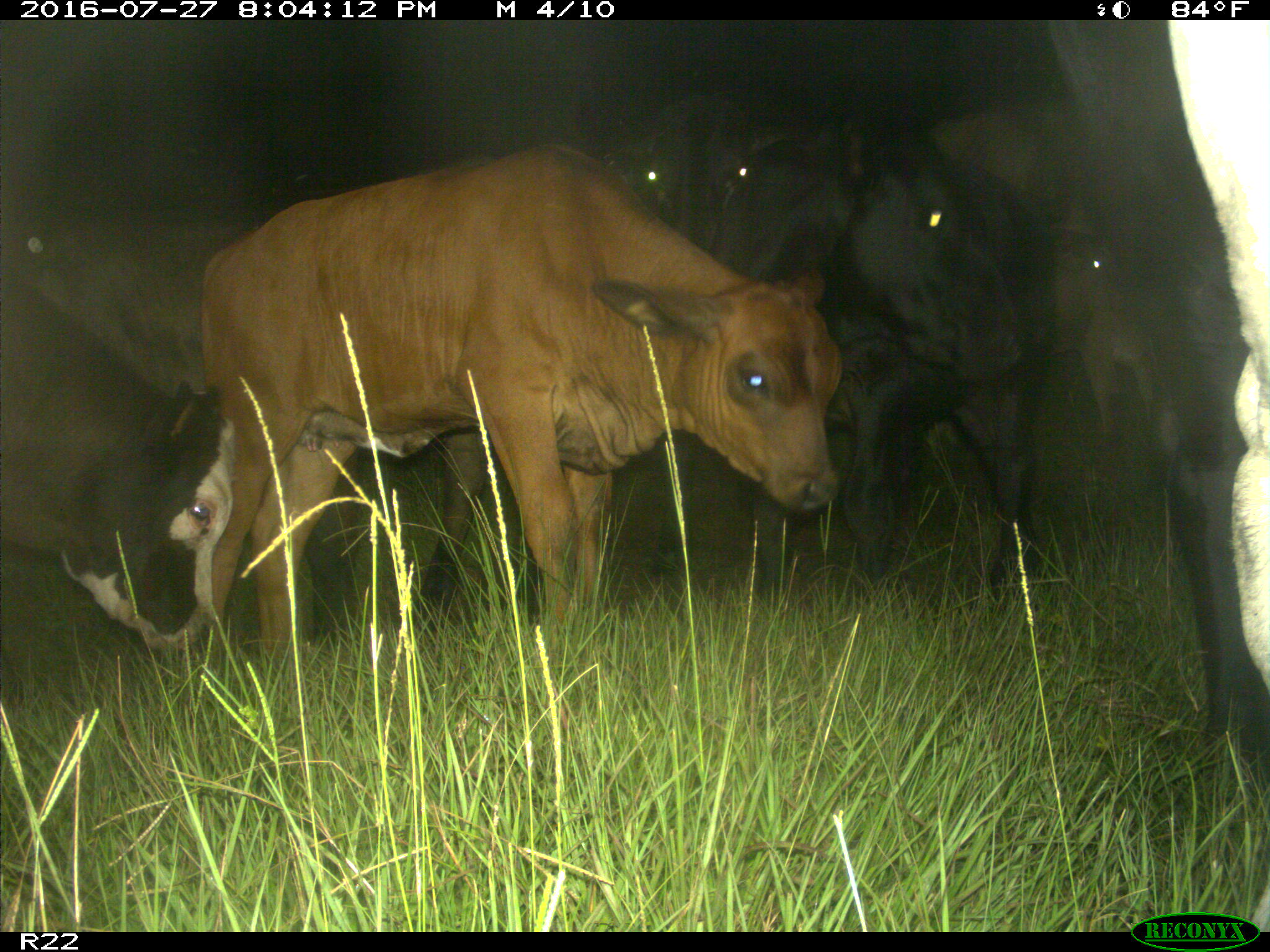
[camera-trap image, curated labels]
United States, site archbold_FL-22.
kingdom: Animalia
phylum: Chordata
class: Mammalia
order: Artiodactyla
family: Bovidae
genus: Bos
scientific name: Bos taurus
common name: domestic cow